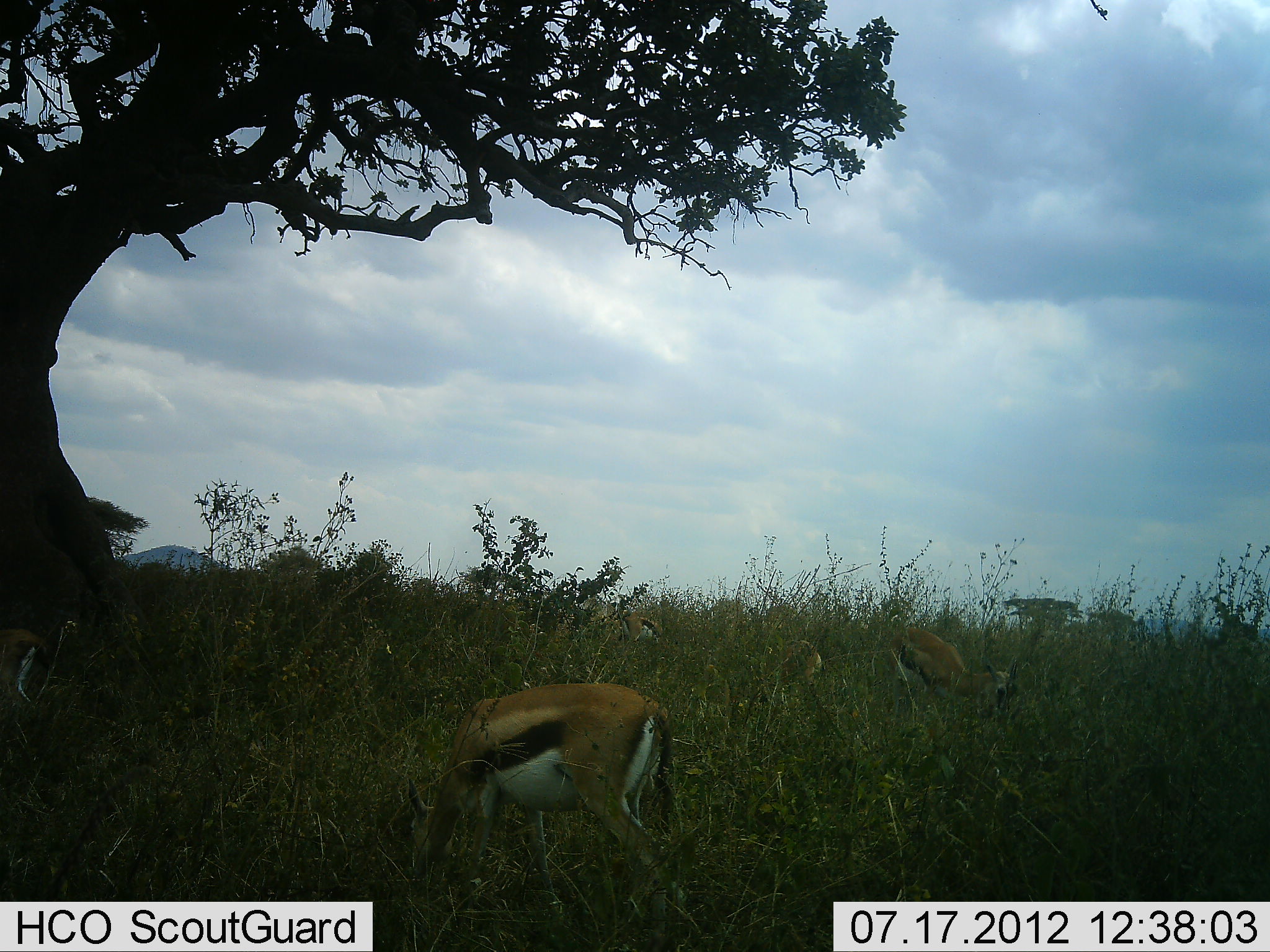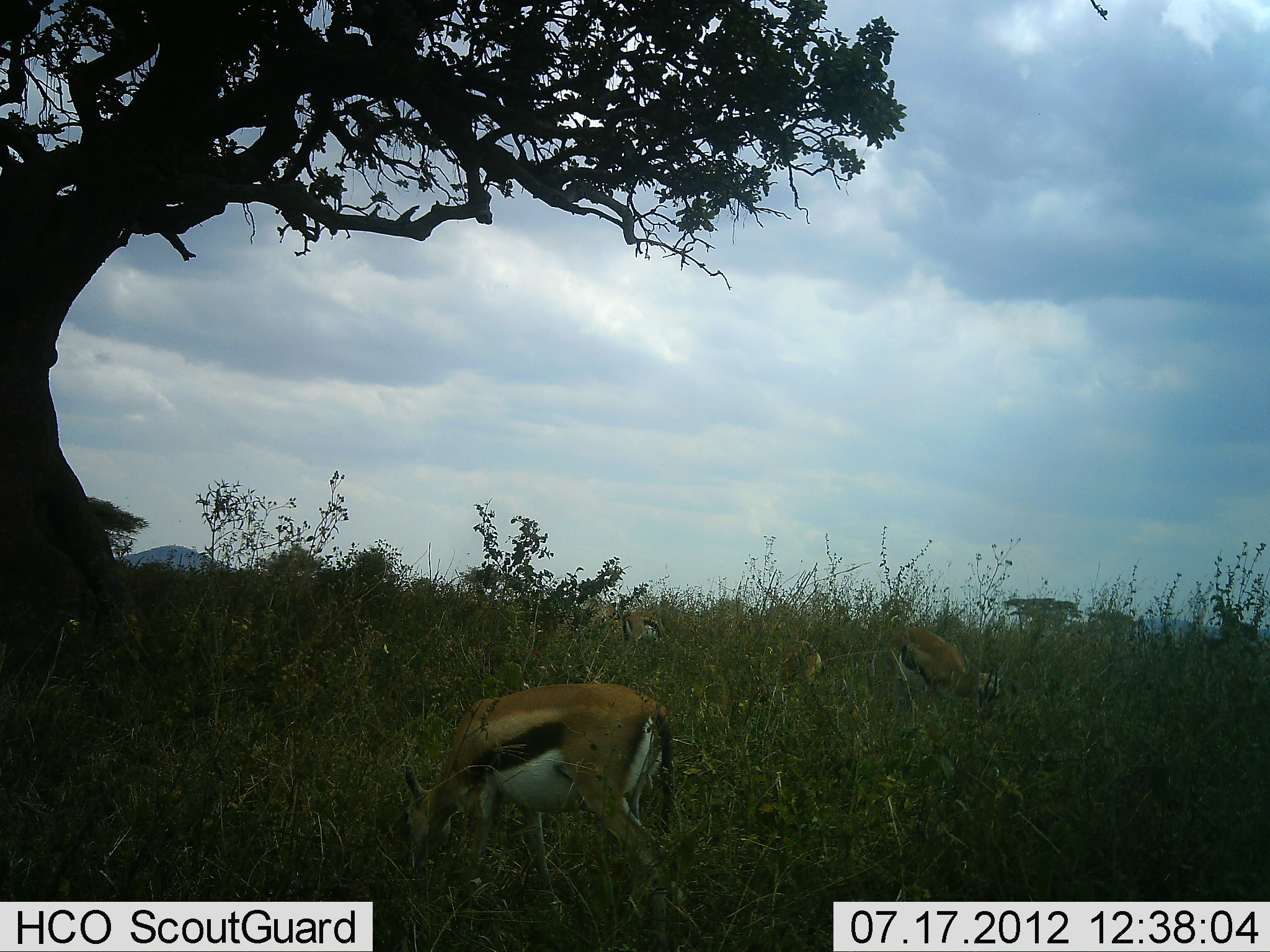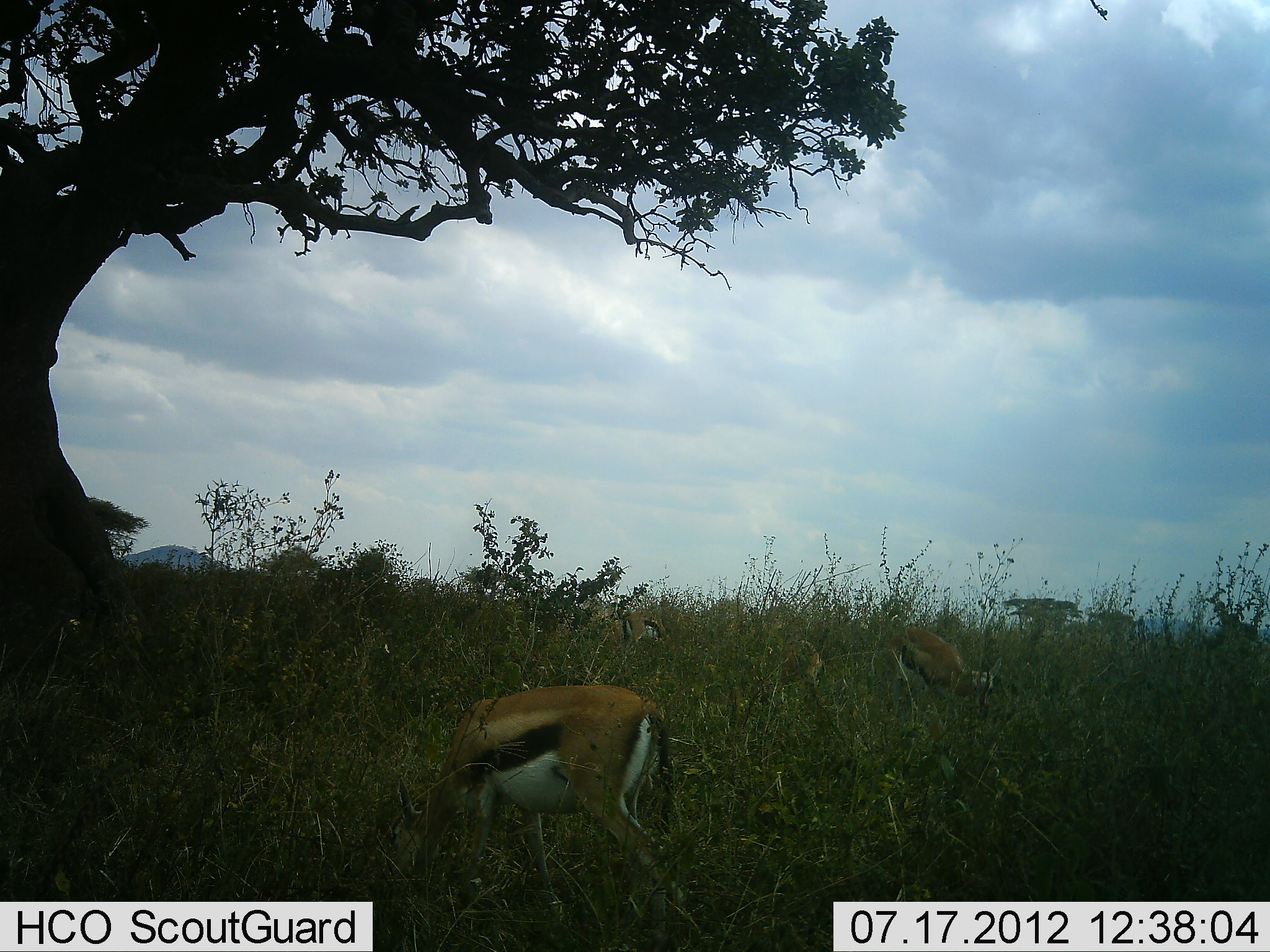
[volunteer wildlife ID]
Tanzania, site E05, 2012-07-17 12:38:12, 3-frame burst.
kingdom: Animalia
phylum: Chordata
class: Mammalia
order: Artiodactyla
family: Bovidae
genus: Eudorcas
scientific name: Eudorcas thomsonii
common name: thomson's gazelle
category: gazellethomsons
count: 4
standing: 18%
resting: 0%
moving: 18%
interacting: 0%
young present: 0%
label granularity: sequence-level